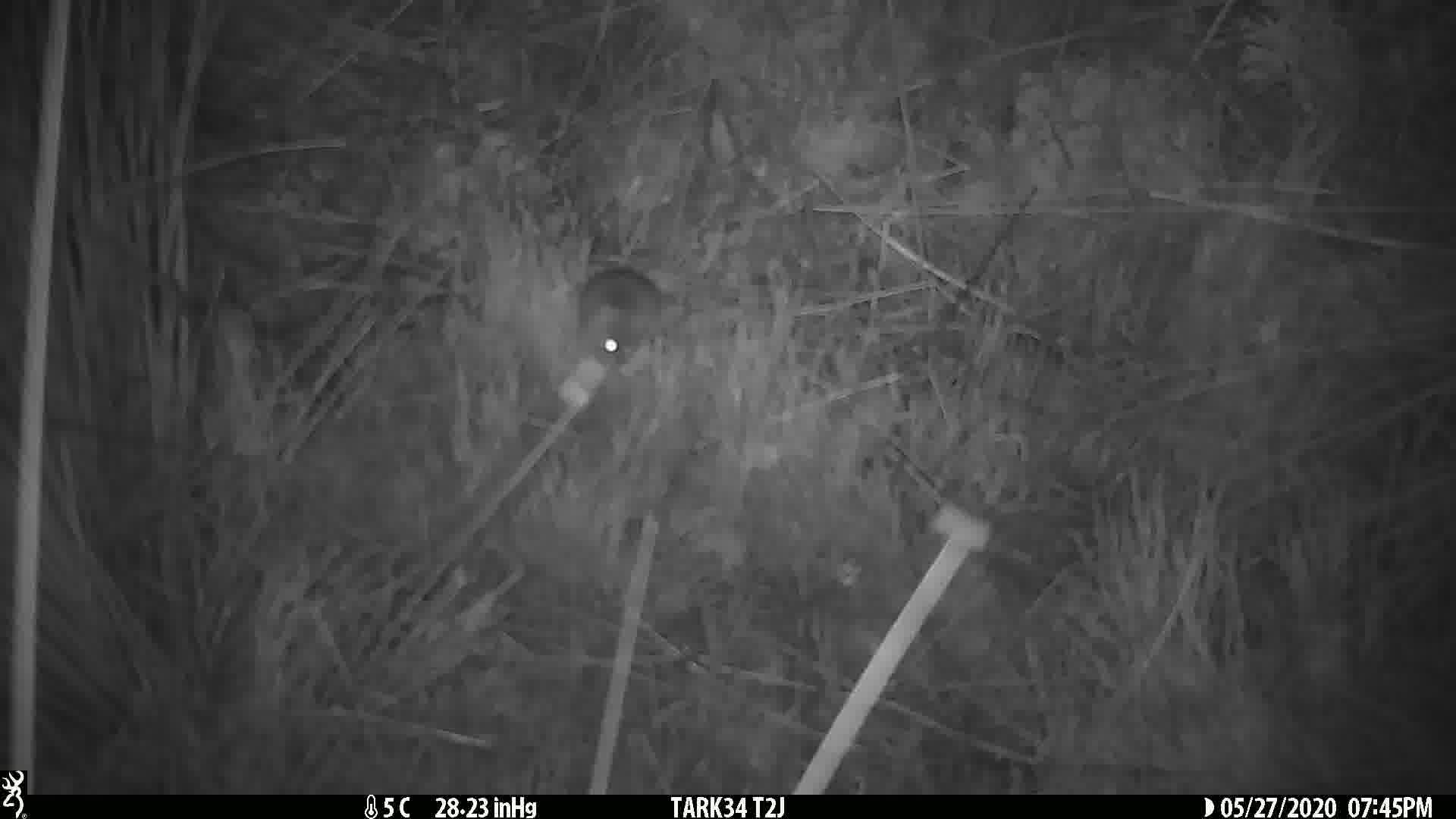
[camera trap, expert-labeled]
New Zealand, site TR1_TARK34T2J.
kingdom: Animalia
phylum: Chordata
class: Mammalia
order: Rodentia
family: Muridae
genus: Mus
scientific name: Mus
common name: mouse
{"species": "mouse (Mus)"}